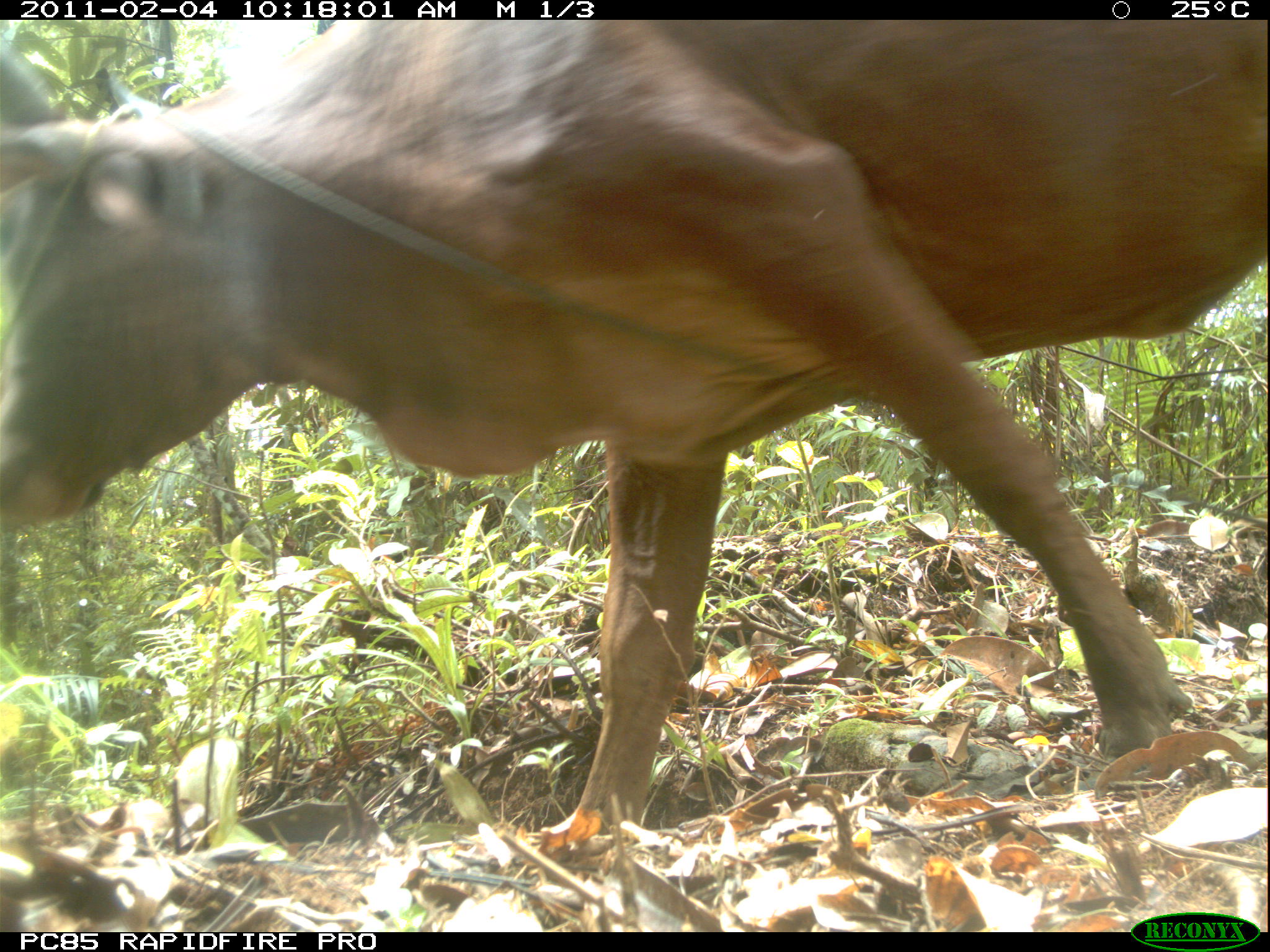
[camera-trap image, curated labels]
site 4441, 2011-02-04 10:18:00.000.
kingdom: Animalia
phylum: Chordata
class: Mammalia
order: Artiodactyla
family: Bovidae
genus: Bos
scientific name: Bos taurus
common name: domestic cattle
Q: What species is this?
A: Bos taurus (domestic cattle).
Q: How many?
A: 1.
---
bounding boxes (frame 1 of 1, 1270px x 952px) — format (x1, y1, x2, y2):
bos taurus: (0, 19, 1266, 861)